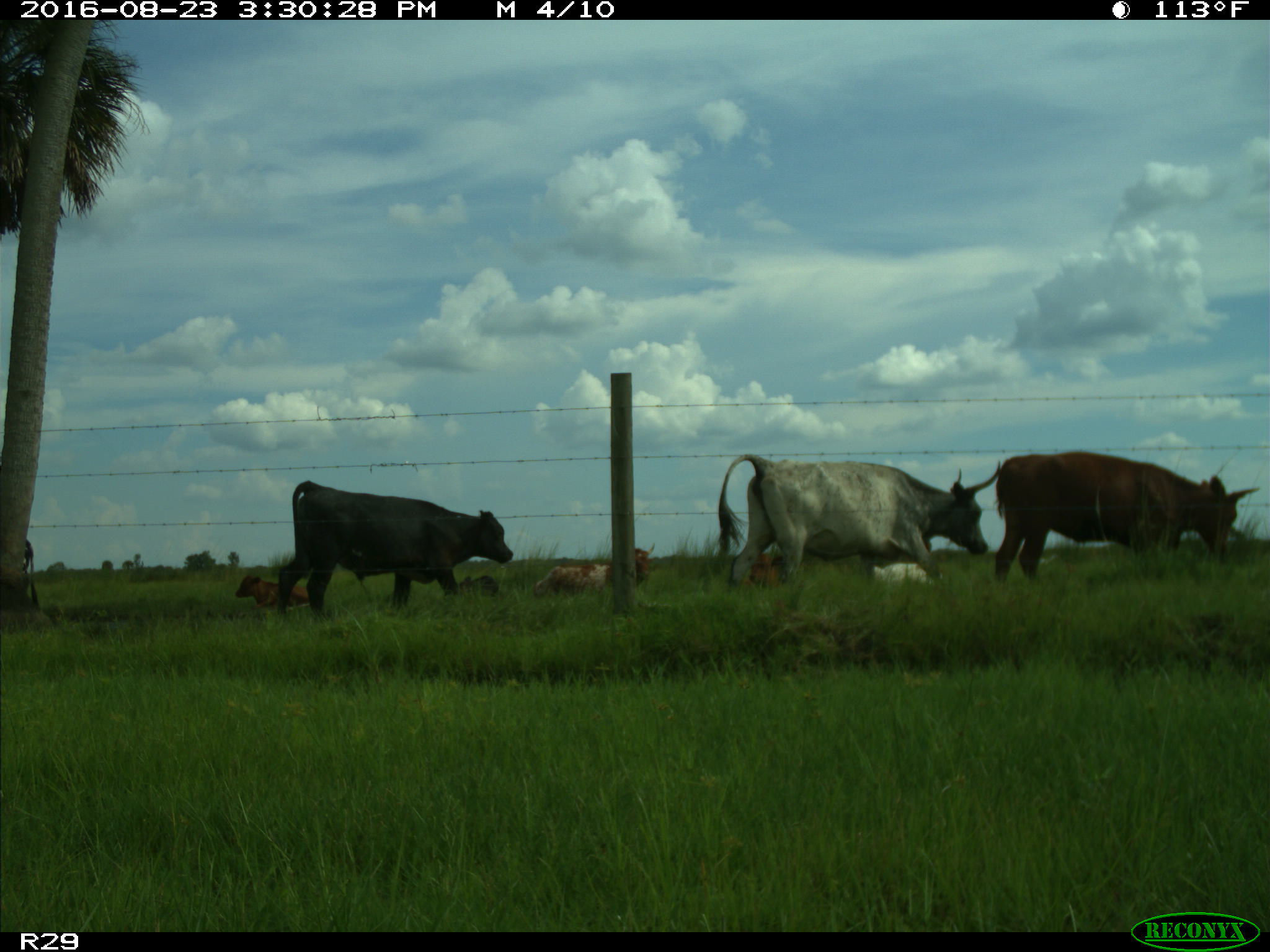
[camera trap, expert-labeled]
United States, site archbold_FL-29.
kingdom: Animalia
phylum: Chordata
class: Mammalia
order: Artiodactyla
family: Bovidae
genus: Bos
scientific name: Bos taurus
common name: domestic cow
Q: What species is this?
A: Bos taurus (domestic cow).